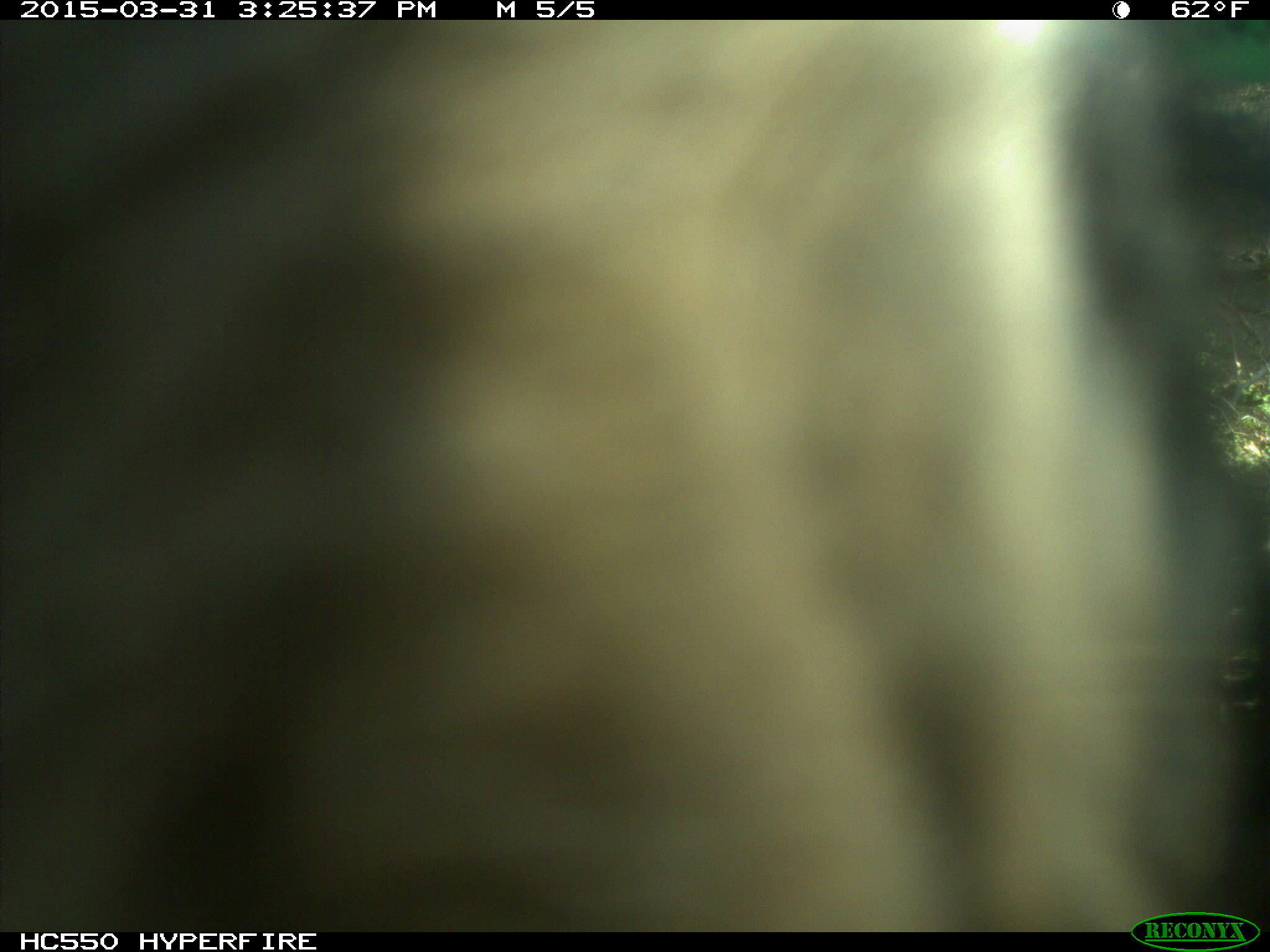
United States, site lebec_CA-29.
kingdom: Animalia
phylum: Chordata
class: Mammalia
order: Artiodactyla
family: Bovidae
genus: Bos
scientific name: Bos taurus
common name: domestic cow